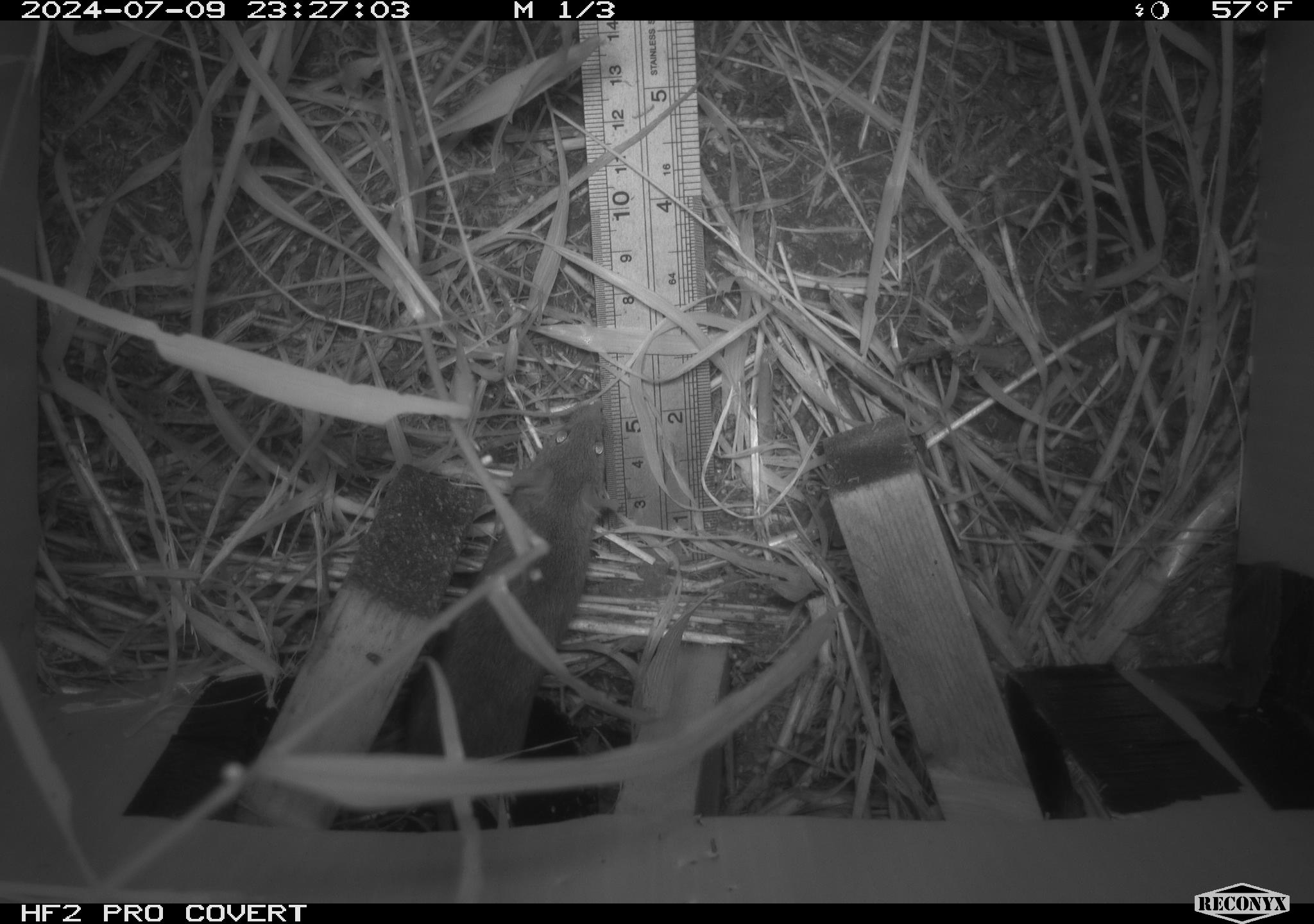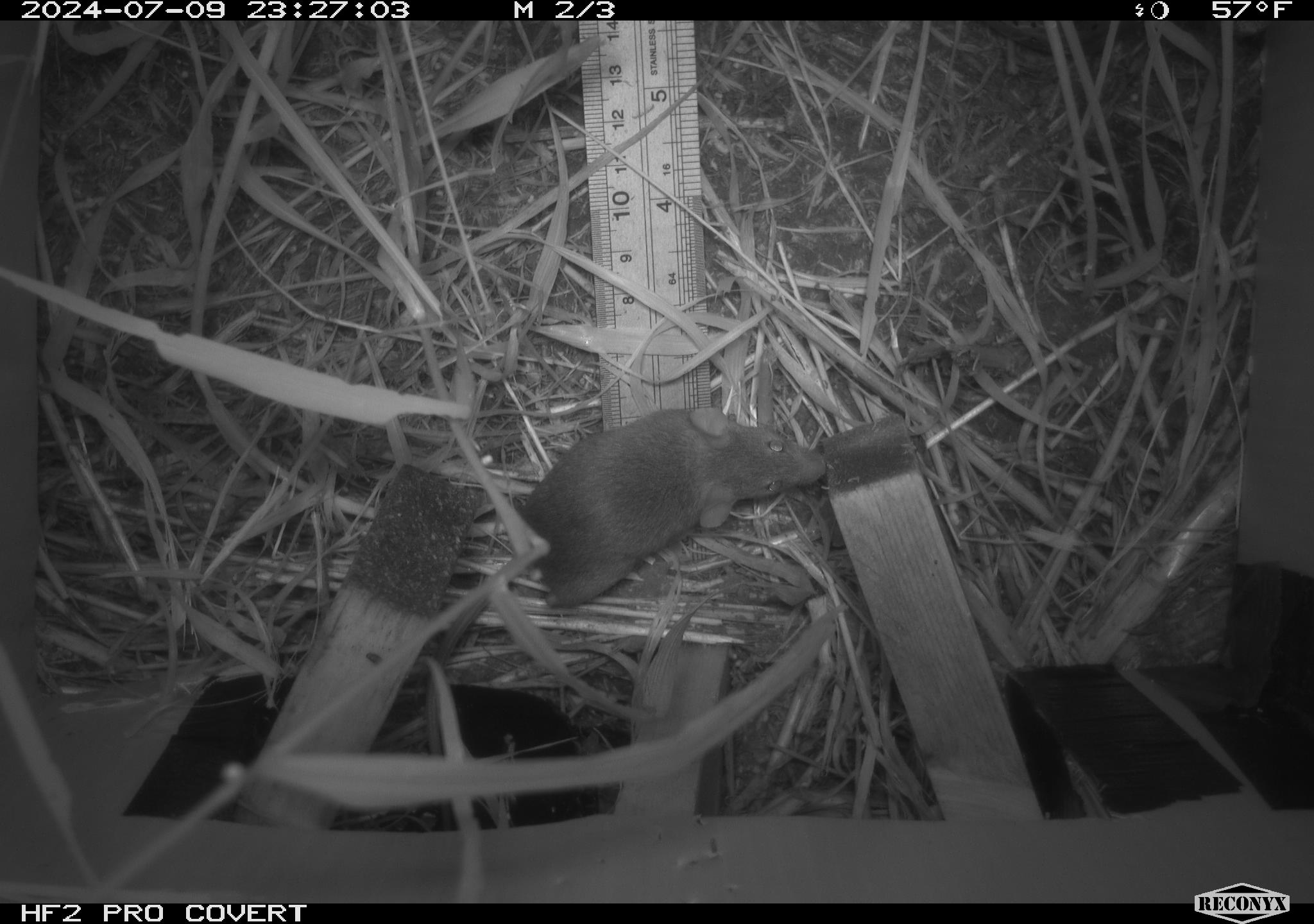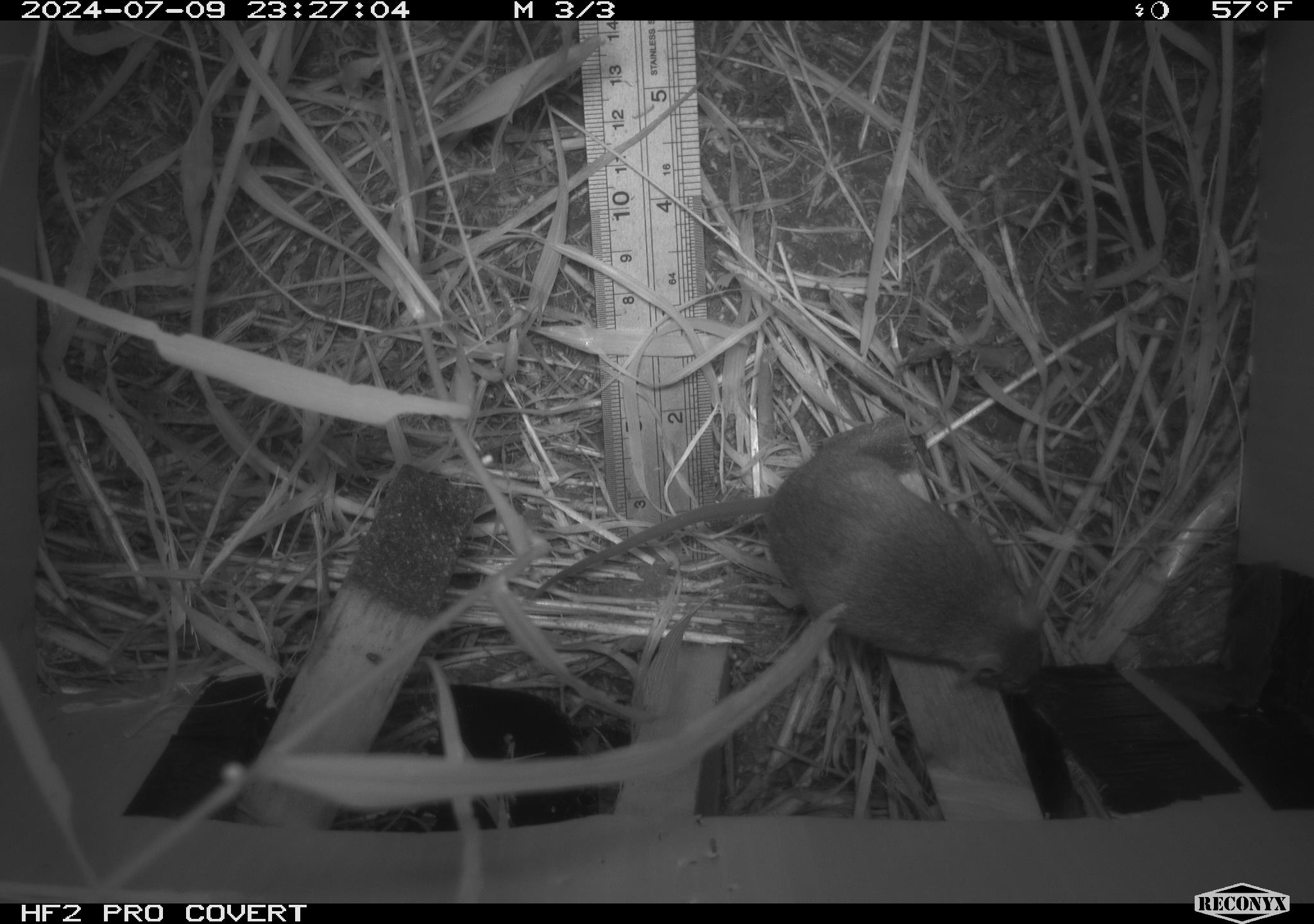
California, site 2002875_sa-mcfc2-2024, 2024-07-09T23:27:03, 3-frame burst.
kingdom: Animalia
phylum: Chordata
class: Mammalia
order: Rodentia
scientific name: Rodentia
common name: rodent